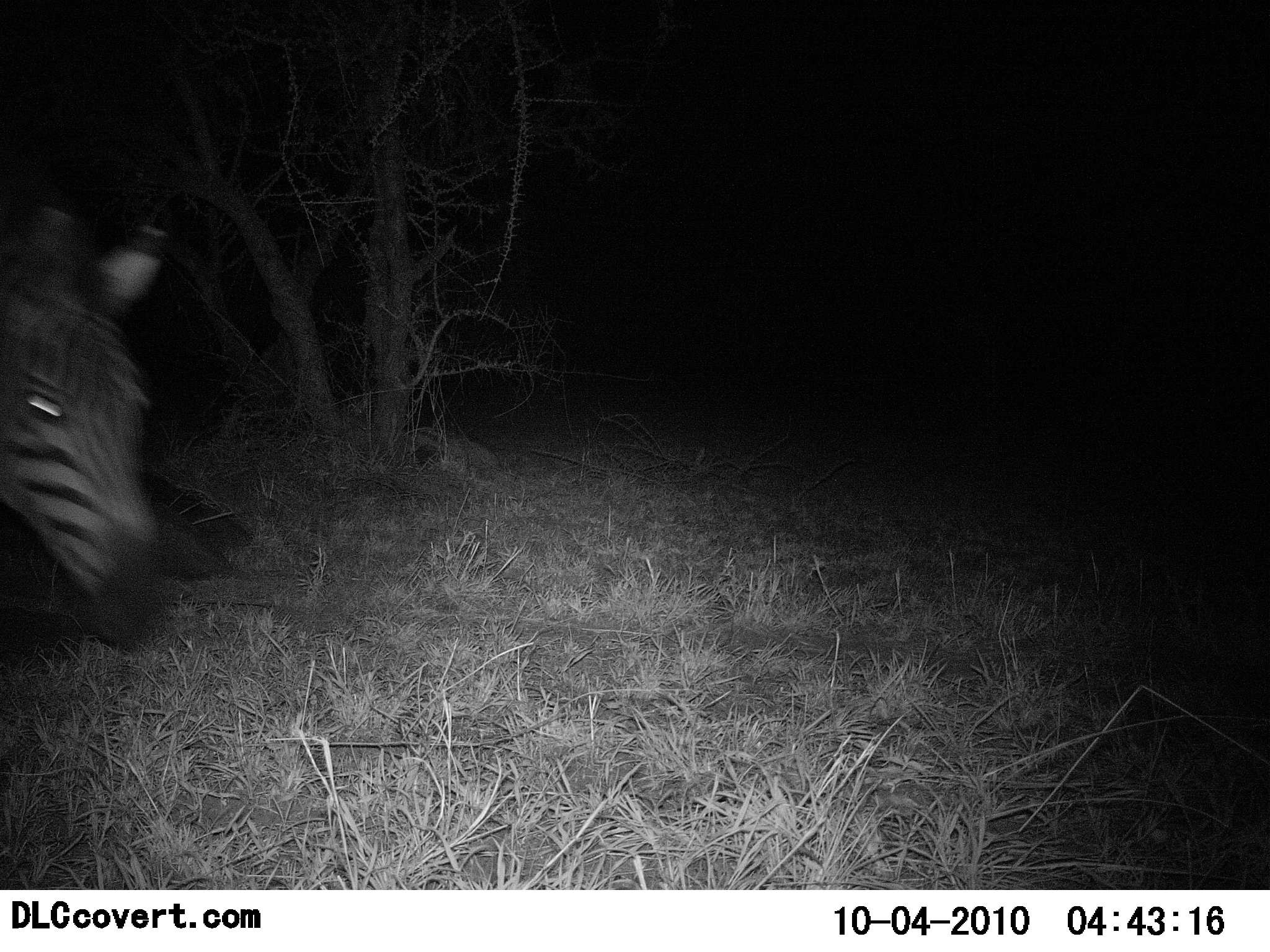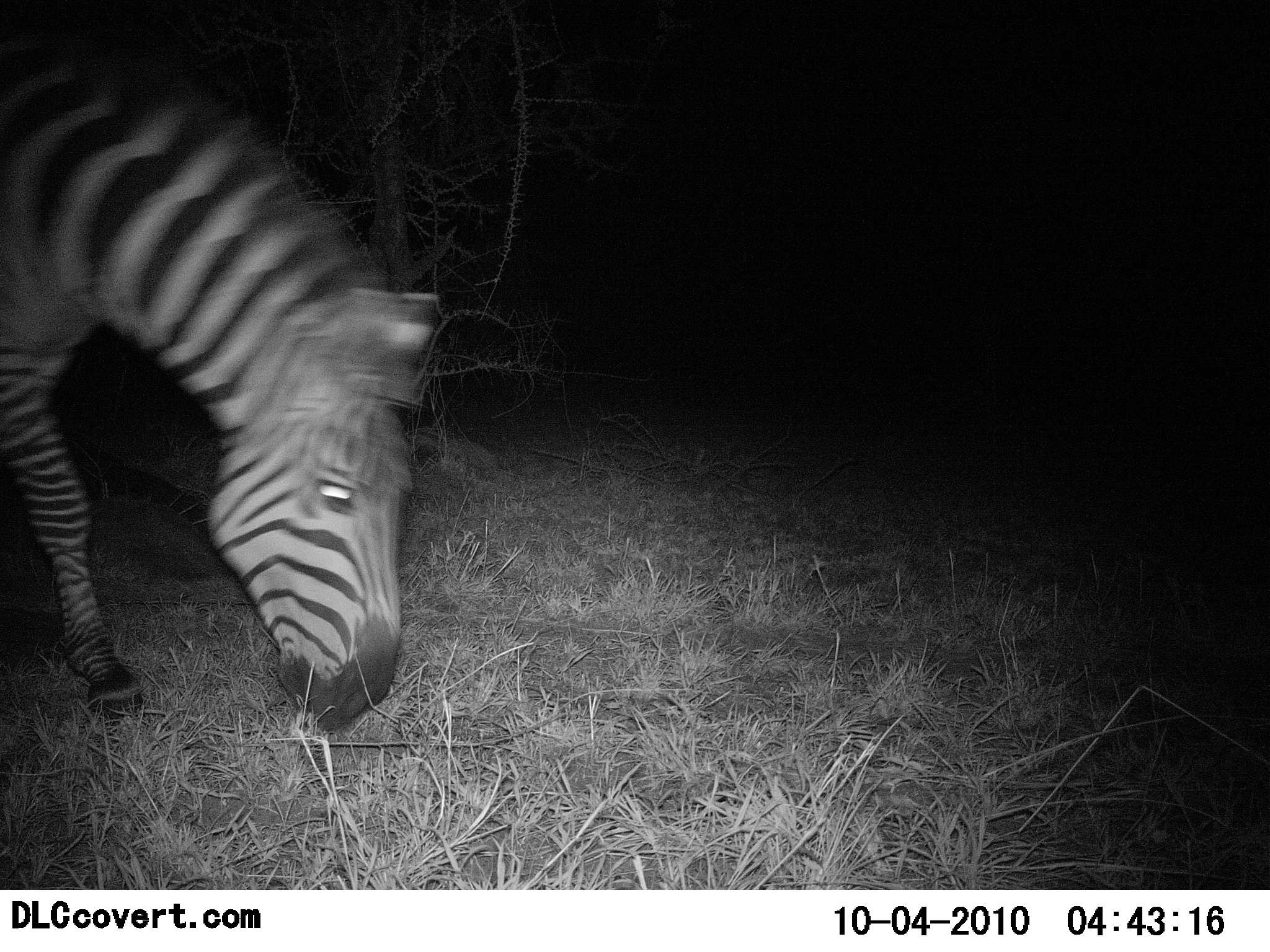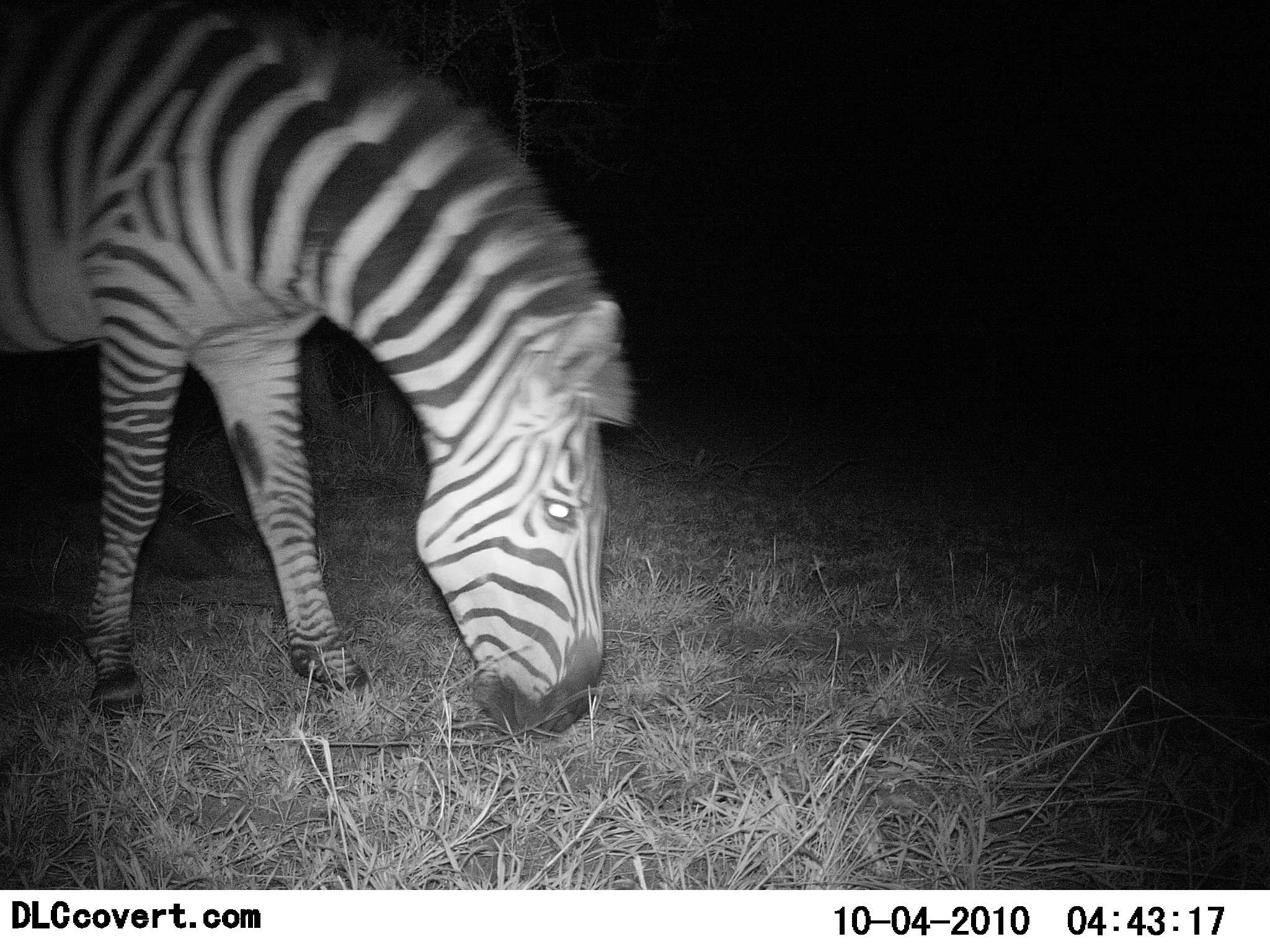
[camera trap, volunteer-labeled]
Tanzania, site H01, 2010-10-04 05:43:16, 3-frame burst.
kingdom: Animalia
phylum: Chordata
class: Mammalia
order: Perissodactyla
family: Equidae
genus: Equus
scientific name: Equus quagga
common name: plains zebra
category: zebra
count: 1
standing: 10%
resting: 0%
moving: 45%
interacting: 0%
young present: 0%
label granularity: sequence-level